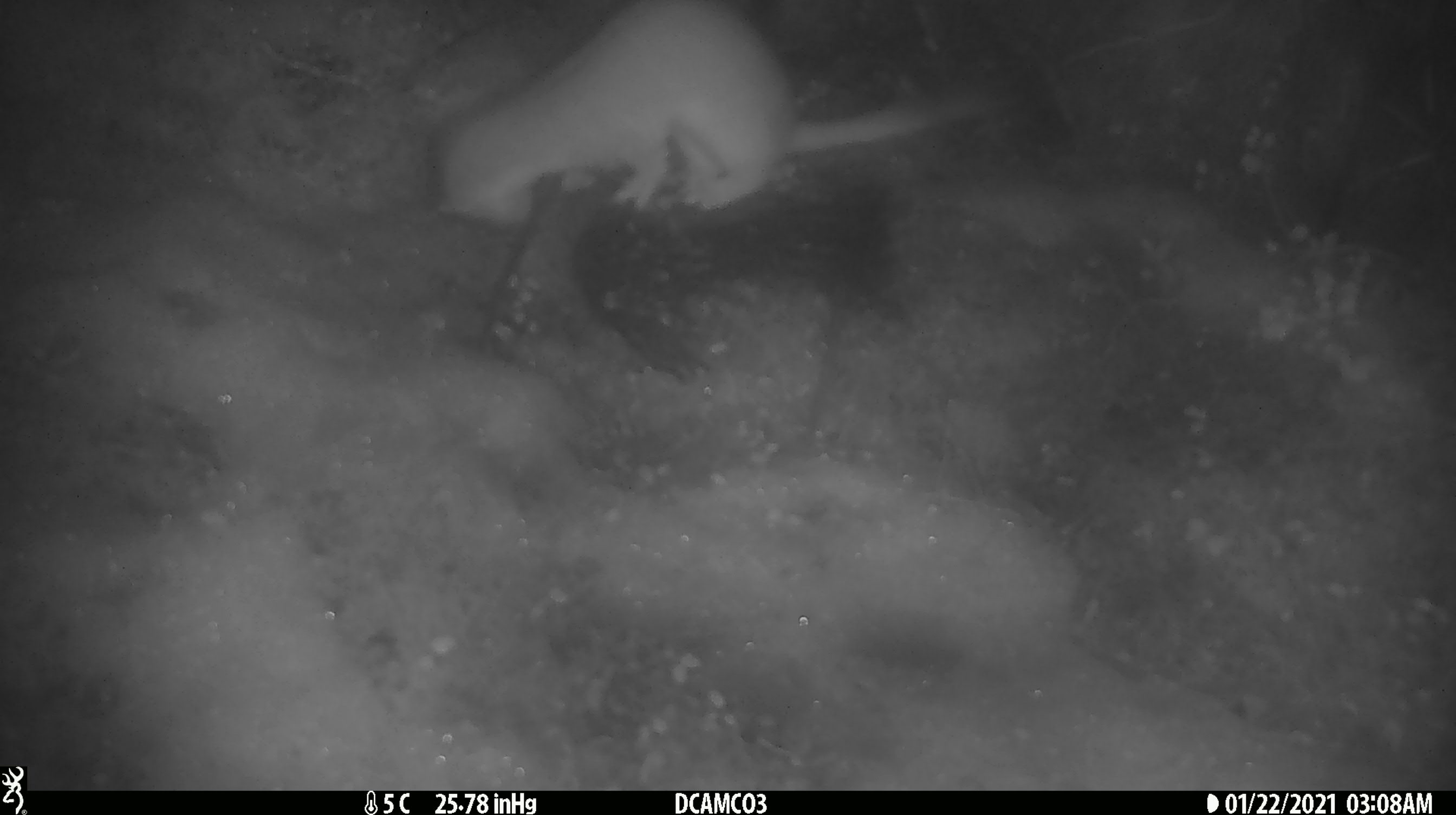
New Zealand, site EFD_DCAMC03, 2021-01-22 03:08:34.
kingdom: Animalia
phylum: Chordata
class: Mammalia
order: Carnivora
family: Mustelidae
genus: Mustela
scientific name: Mustela erminea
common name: stoat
Stoat (Mustela erminea).